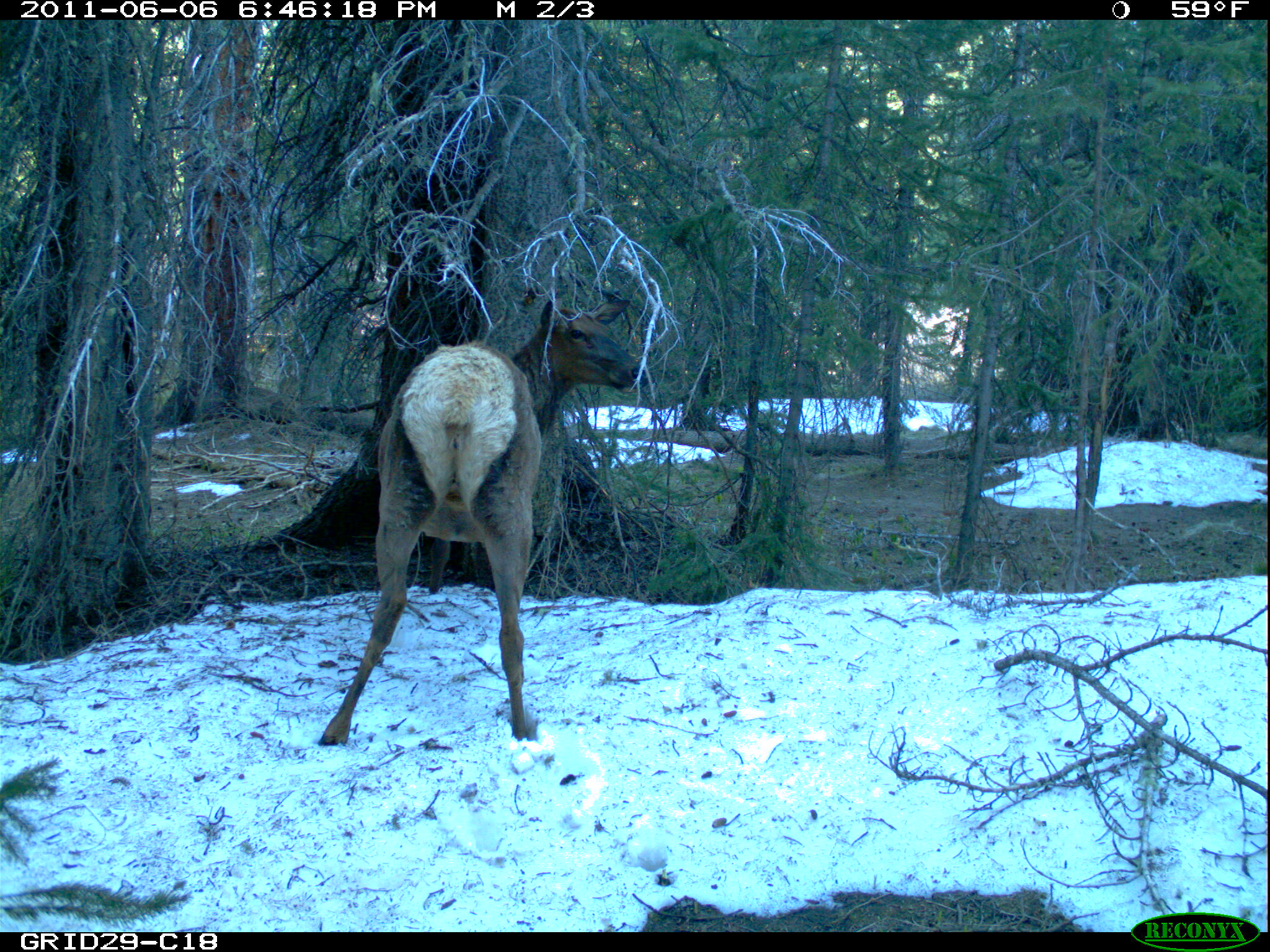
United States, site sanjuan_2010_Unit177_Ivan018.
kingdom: Animalia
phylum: Chordata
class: Mammalia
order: Artiodactyla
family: Cervidae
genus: Cervus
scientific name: Cervus elaphus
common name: red deer